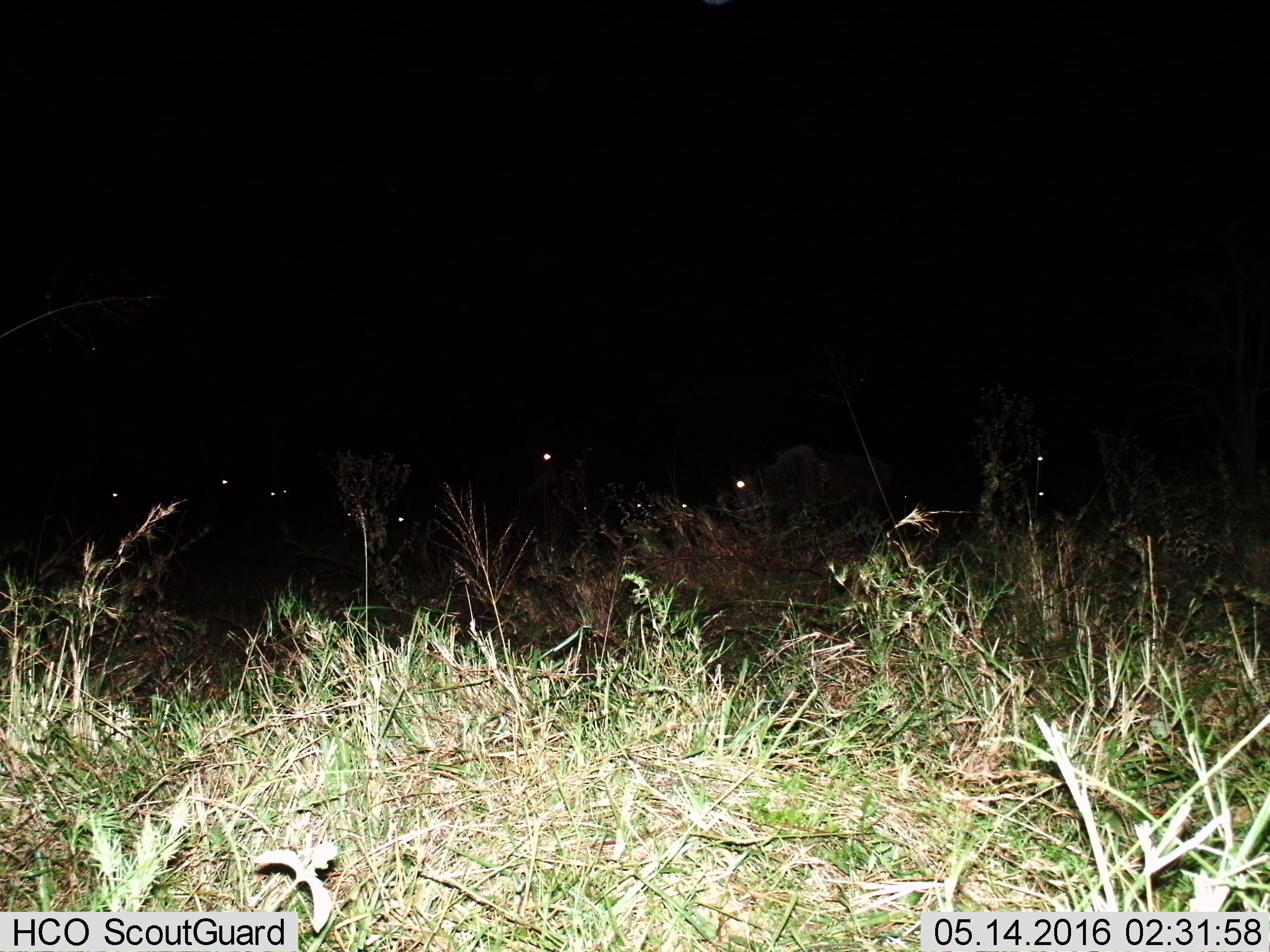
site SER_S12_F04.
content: unidentified animal